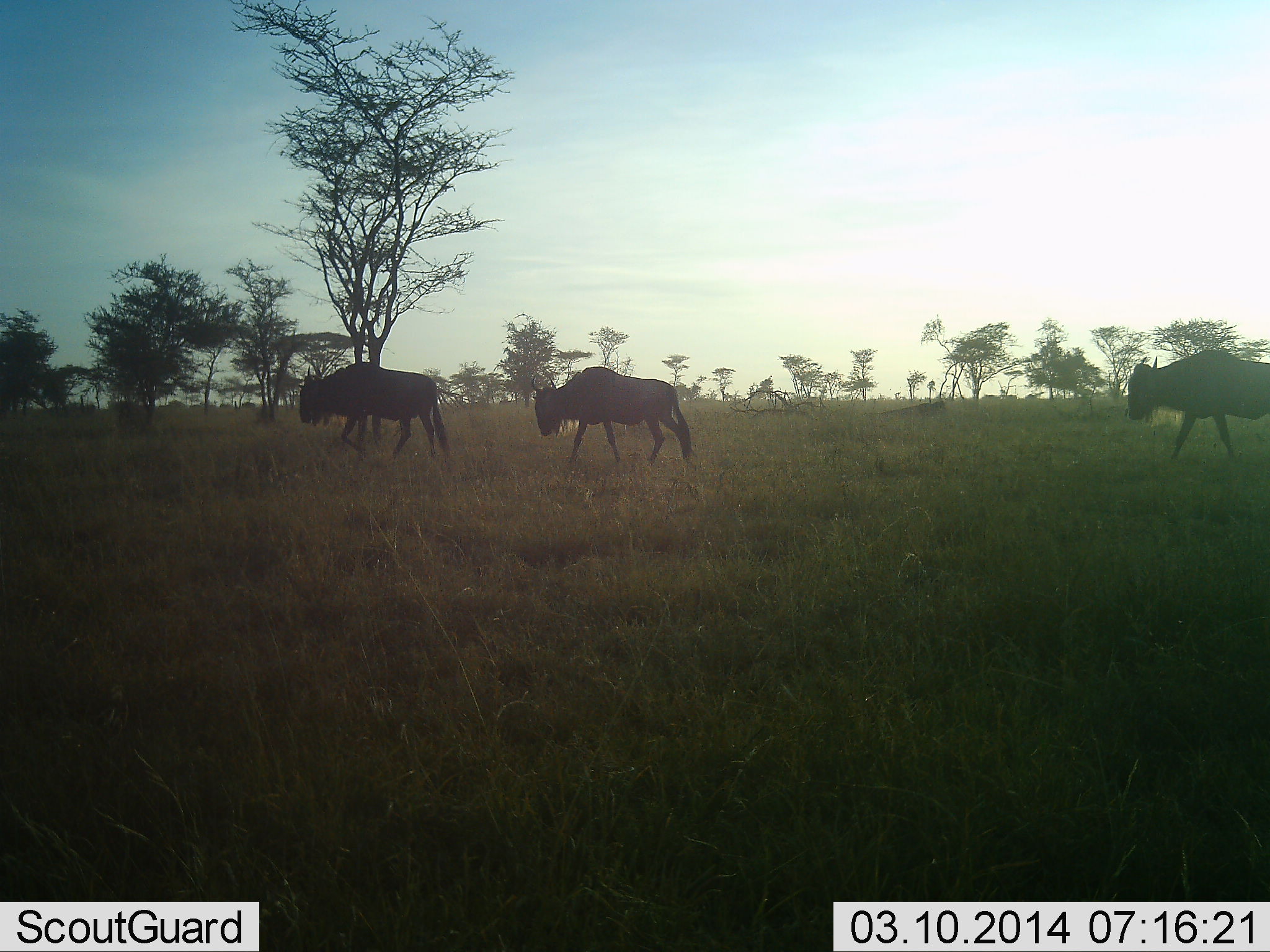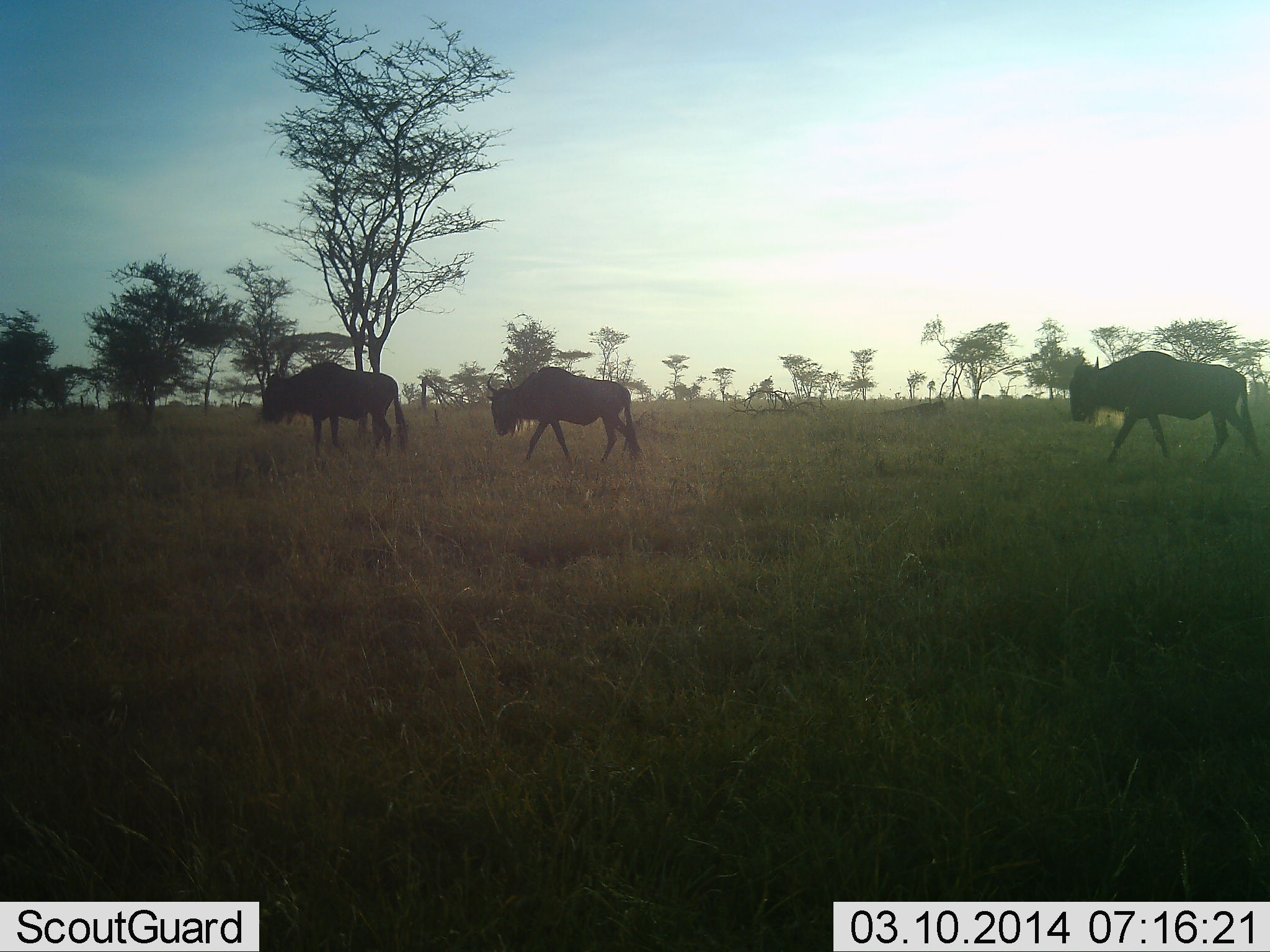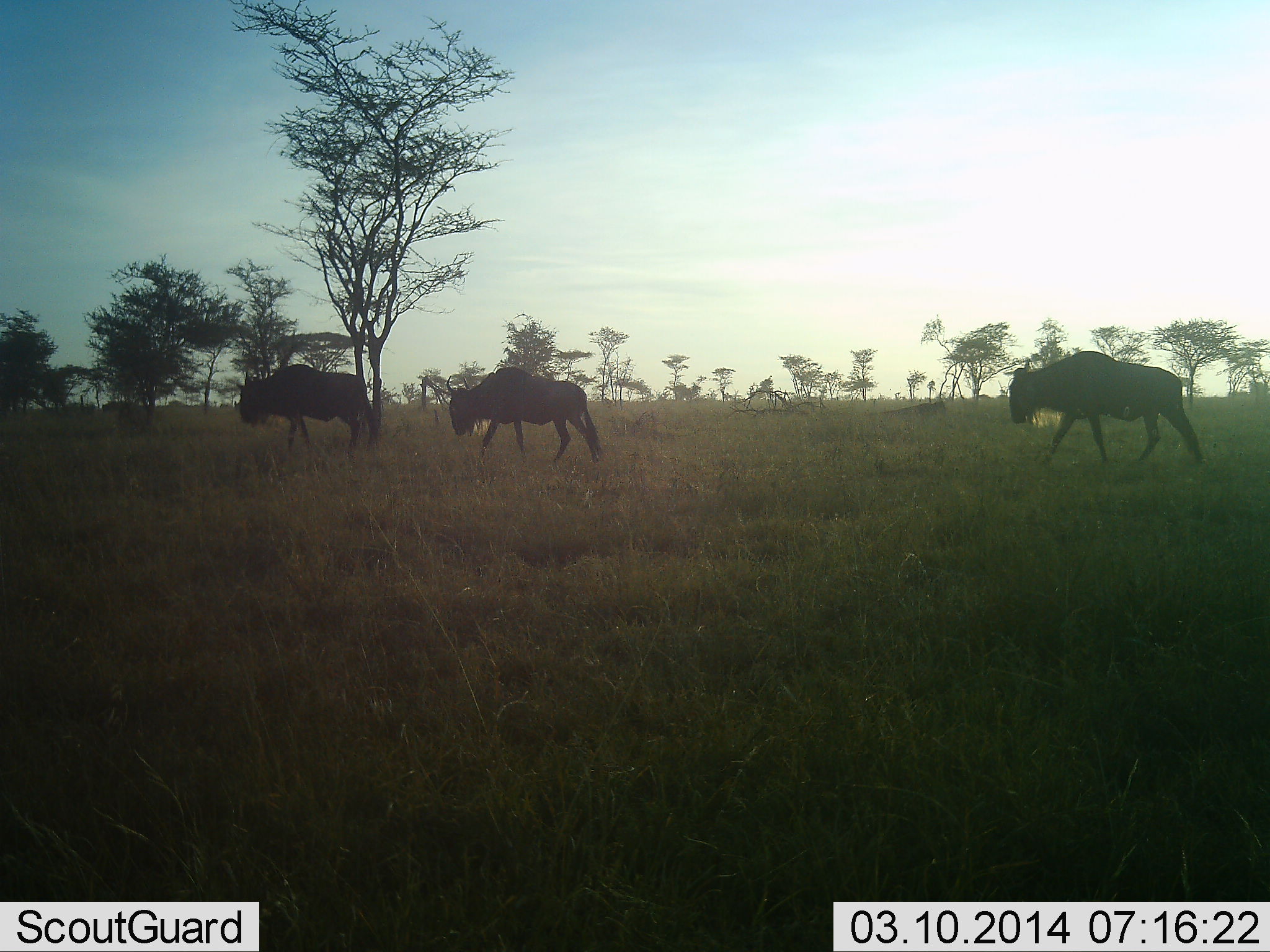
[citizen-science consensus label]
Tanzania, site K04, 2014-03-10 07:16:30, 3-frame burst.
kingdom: Animalia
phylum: Chordata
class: Mammalia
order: Artiodactyla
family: Bovidae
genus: Connochaetes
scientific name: Connochaetes taurinus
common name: blue wildebeest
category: wildebeest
Wildebeest (blue wildebeest) (Connochaetes taurinus), count 3. Behavior (volunteer vote fractions): standing 0%, resting 0%, moving 90%, interacting 0%. Young present (vote fraction): 0%. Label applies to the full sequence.